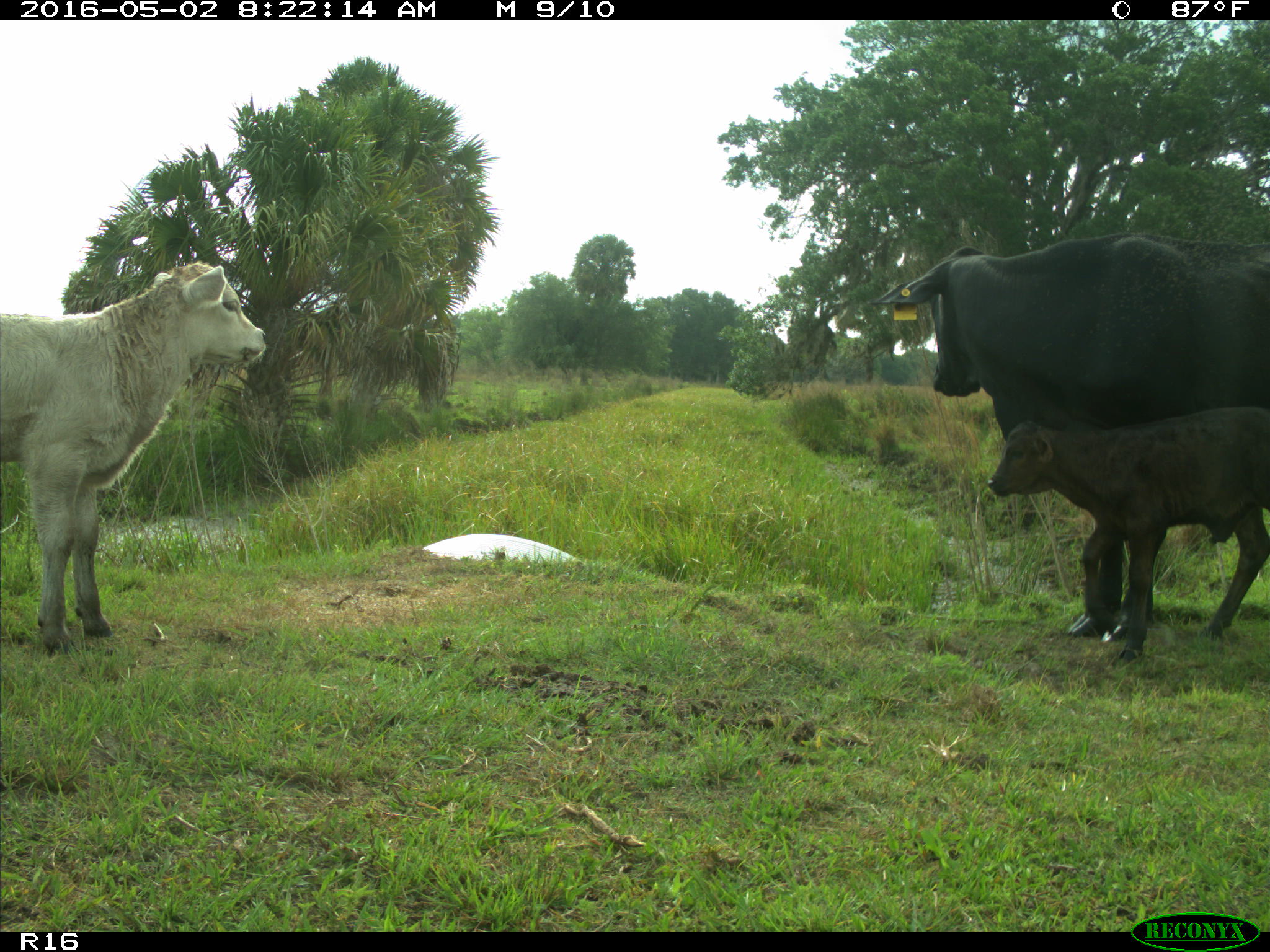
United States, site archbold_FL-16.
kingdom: Animalia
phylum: Chordata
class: Mammalia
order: Artiodactyla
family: Bovidae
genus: Bos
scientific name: Bos taurus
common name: domestic cow